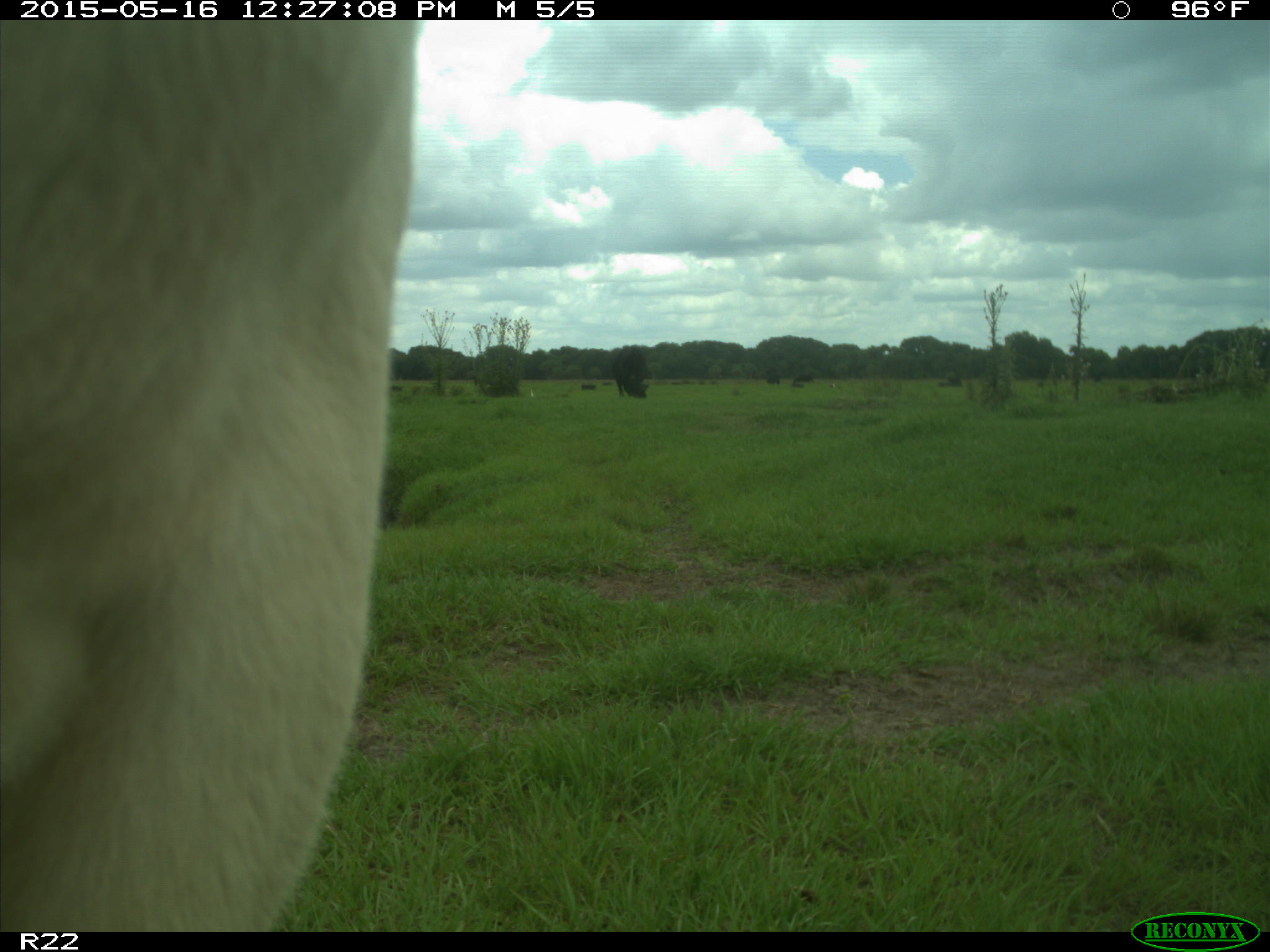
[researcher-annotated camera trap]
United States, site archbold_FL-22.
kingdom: Animalia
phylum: Chordata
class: Mammalia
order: Artiodactyla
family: Bovidae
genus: Bos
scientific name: Bos taurus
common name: domestic cow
Bos taurus (domestic cow).